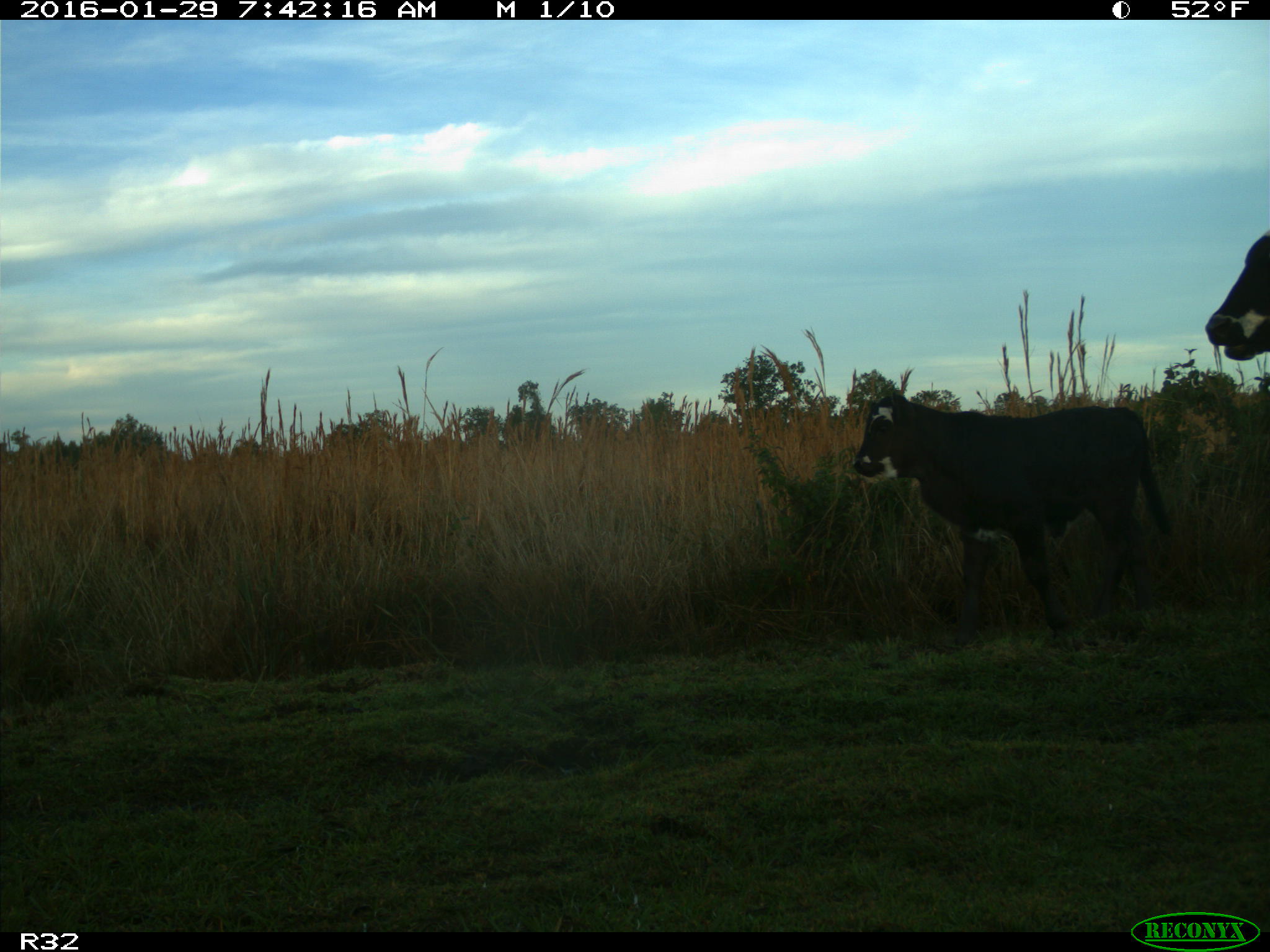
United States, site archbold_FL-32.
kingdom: Animalia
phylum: Chordata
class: Mammalia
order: Artiodactyla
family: Bovidae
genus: Bos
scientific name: Bos taurus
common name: domestic cow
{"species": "Bos taurus (domestic cow)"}